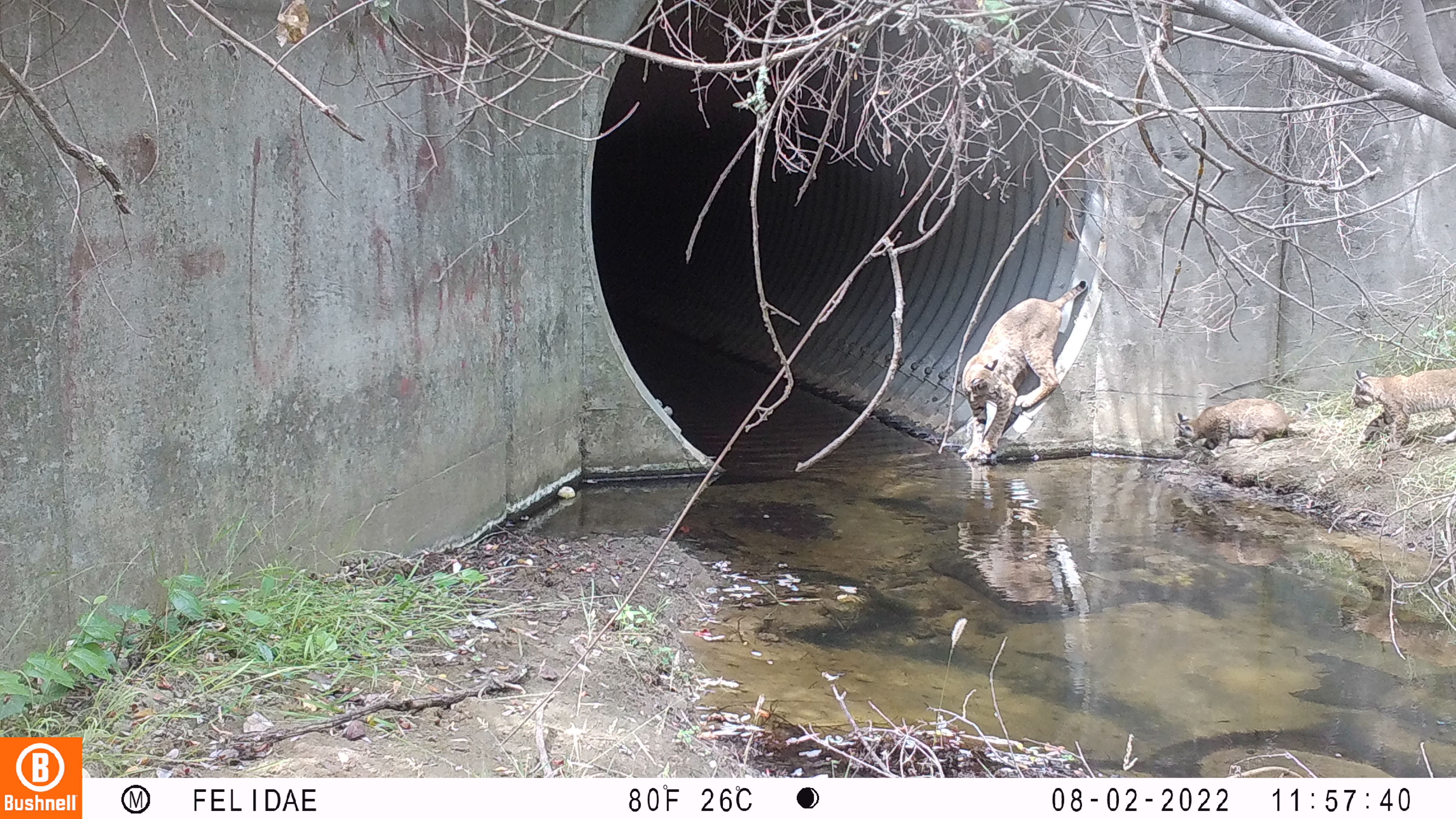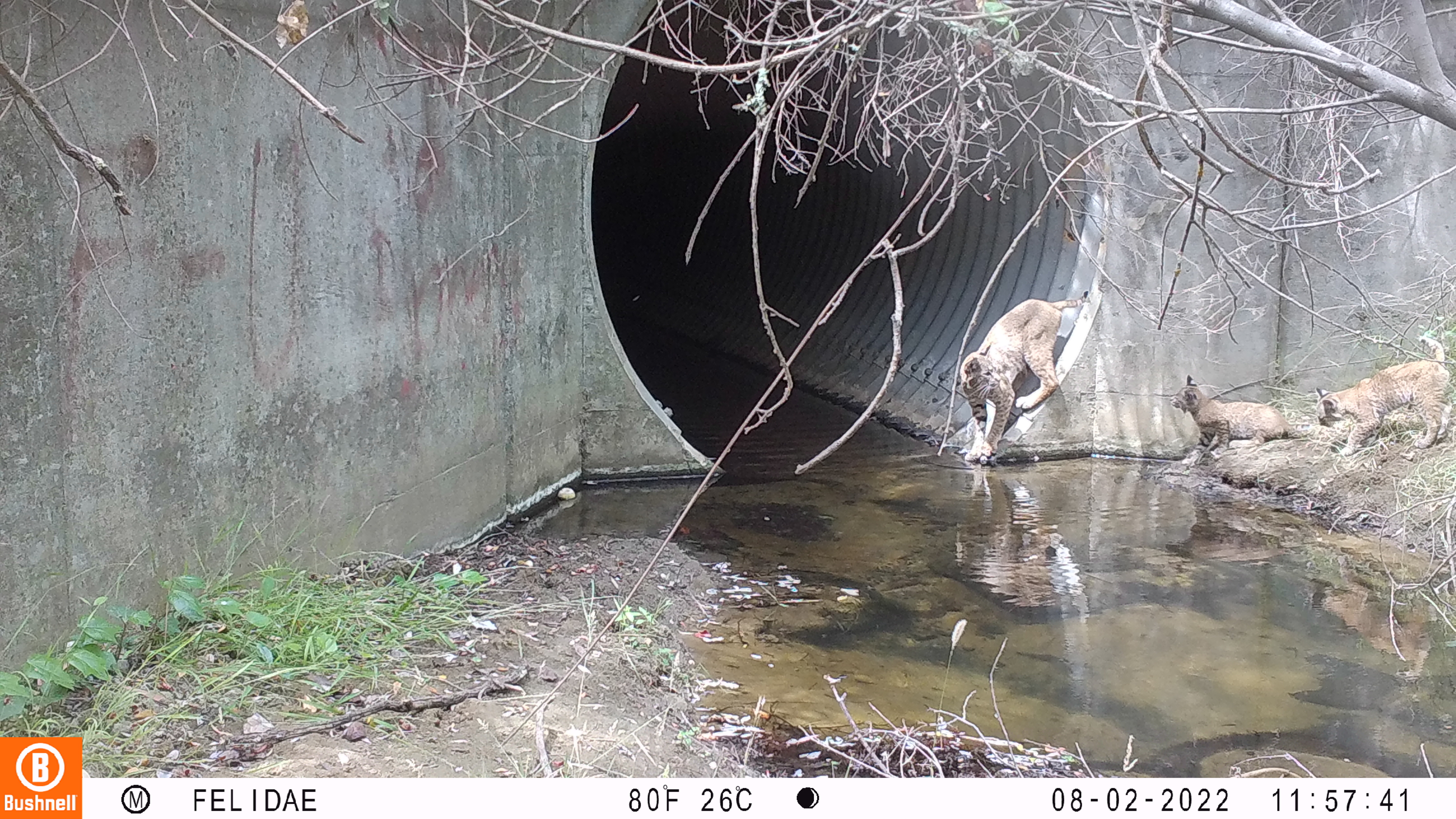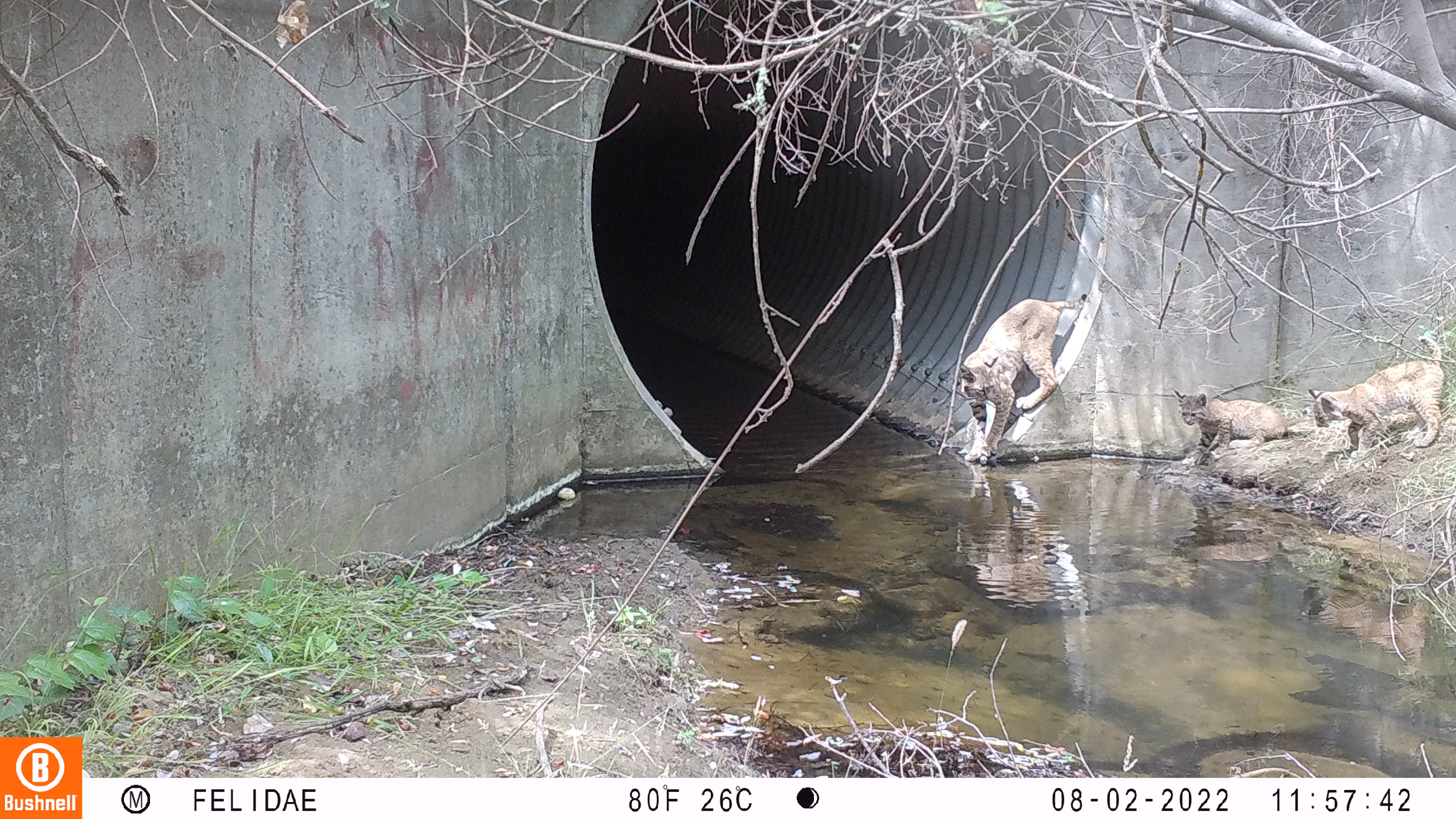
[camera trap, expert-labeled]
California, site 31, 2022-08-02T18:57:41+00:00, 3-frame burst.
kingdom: Animalia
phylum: Chordata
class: Mammalia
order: Carnivora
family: Felidae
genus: Lynx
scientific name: Lynx rufus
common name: bobcat